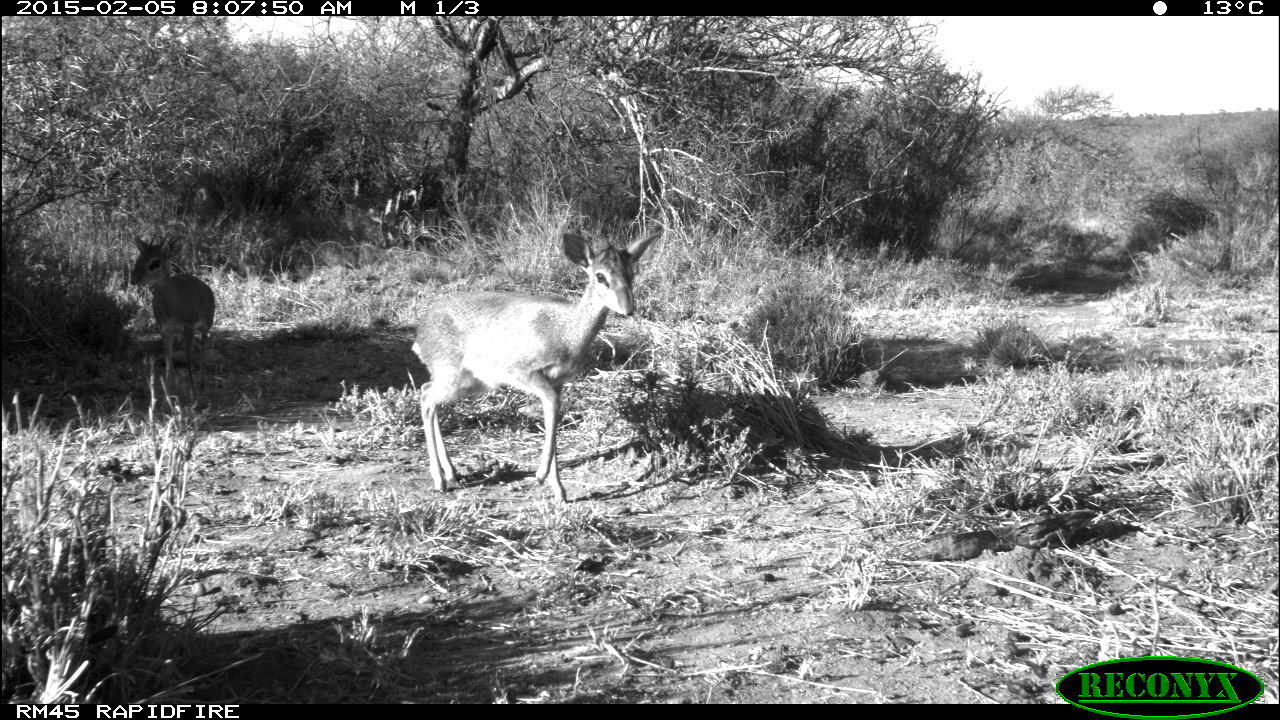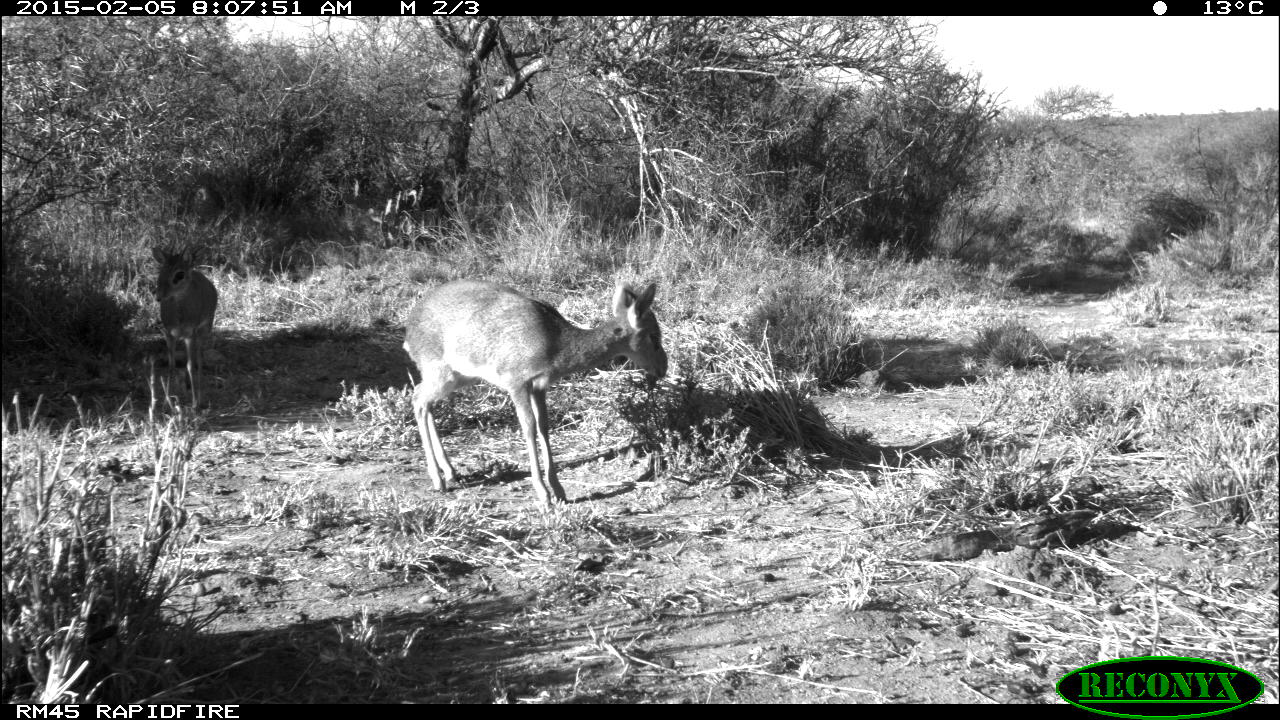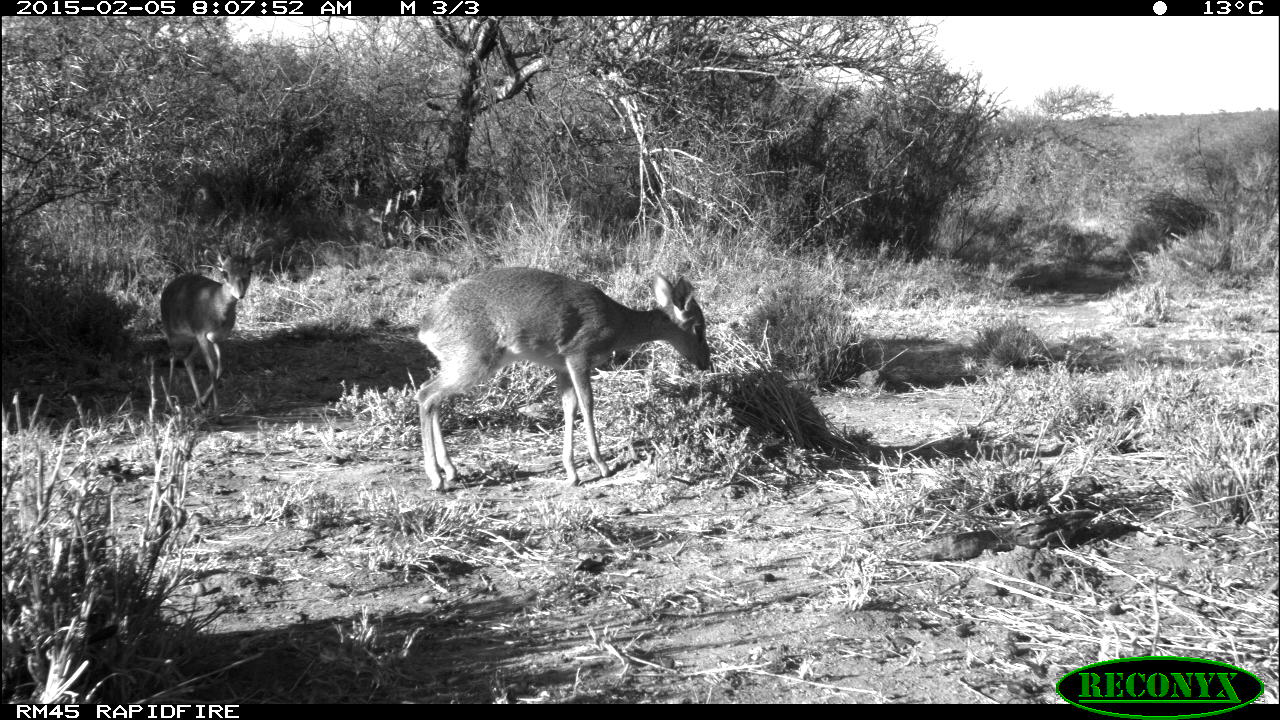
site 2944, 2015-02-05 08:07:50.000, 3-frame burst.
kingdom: Animalia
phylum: Chordata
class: Mammalia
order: Artiodactyla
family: Bovidae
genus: Madoqua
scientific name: Madoqua guentheri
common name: günther's dik-dik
Madoqua guentheri (günther's dik-dik), count 2.